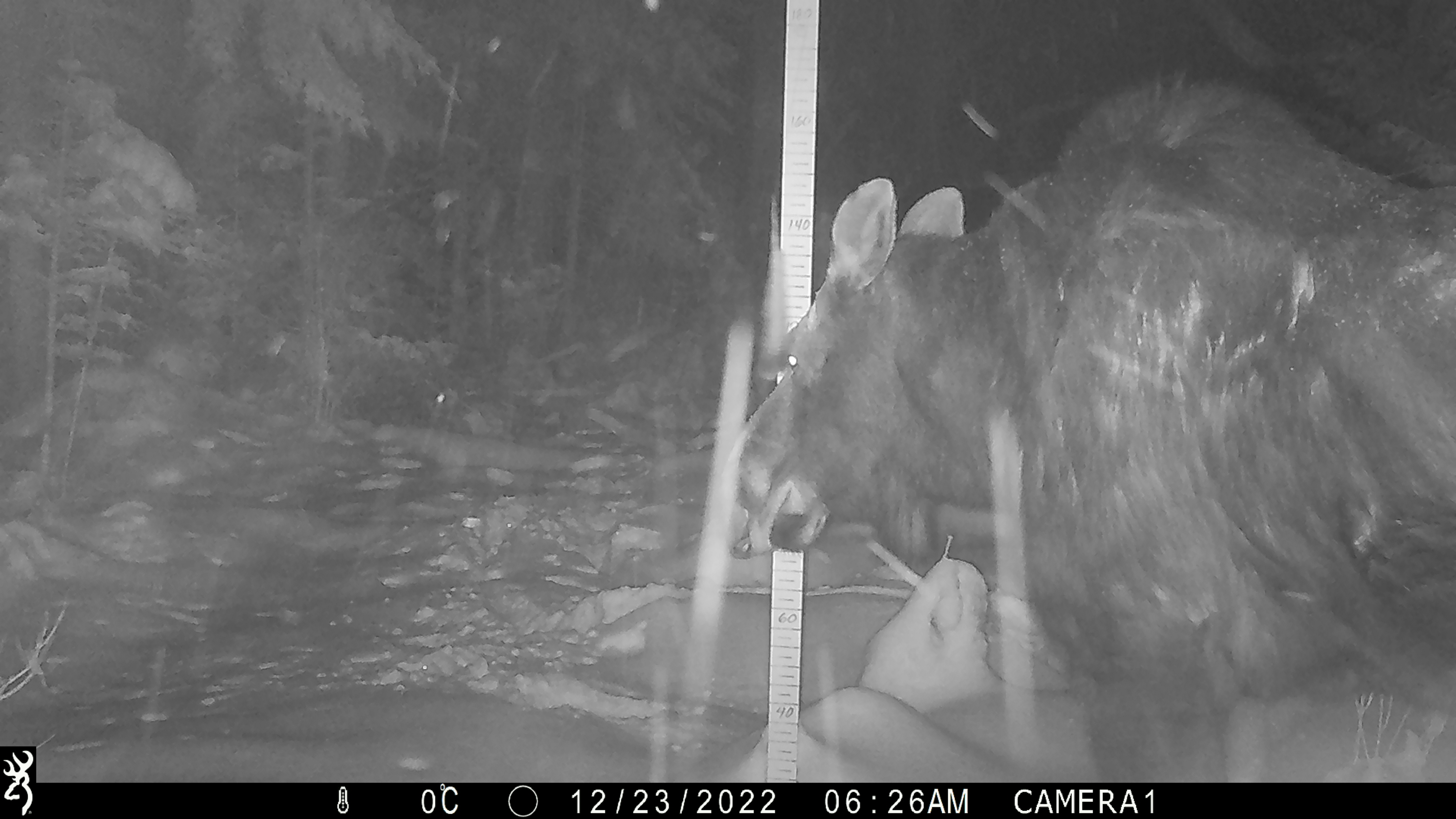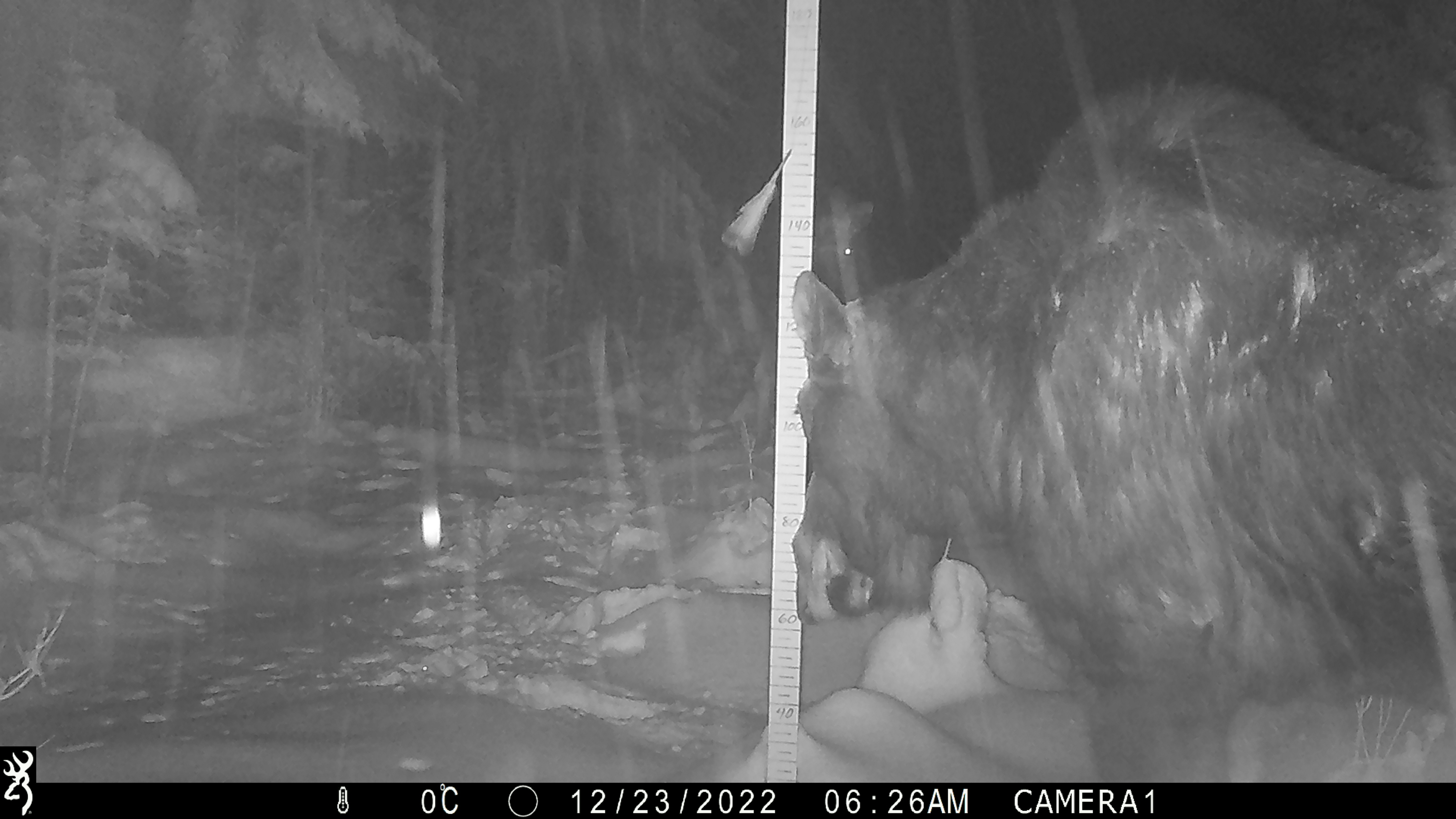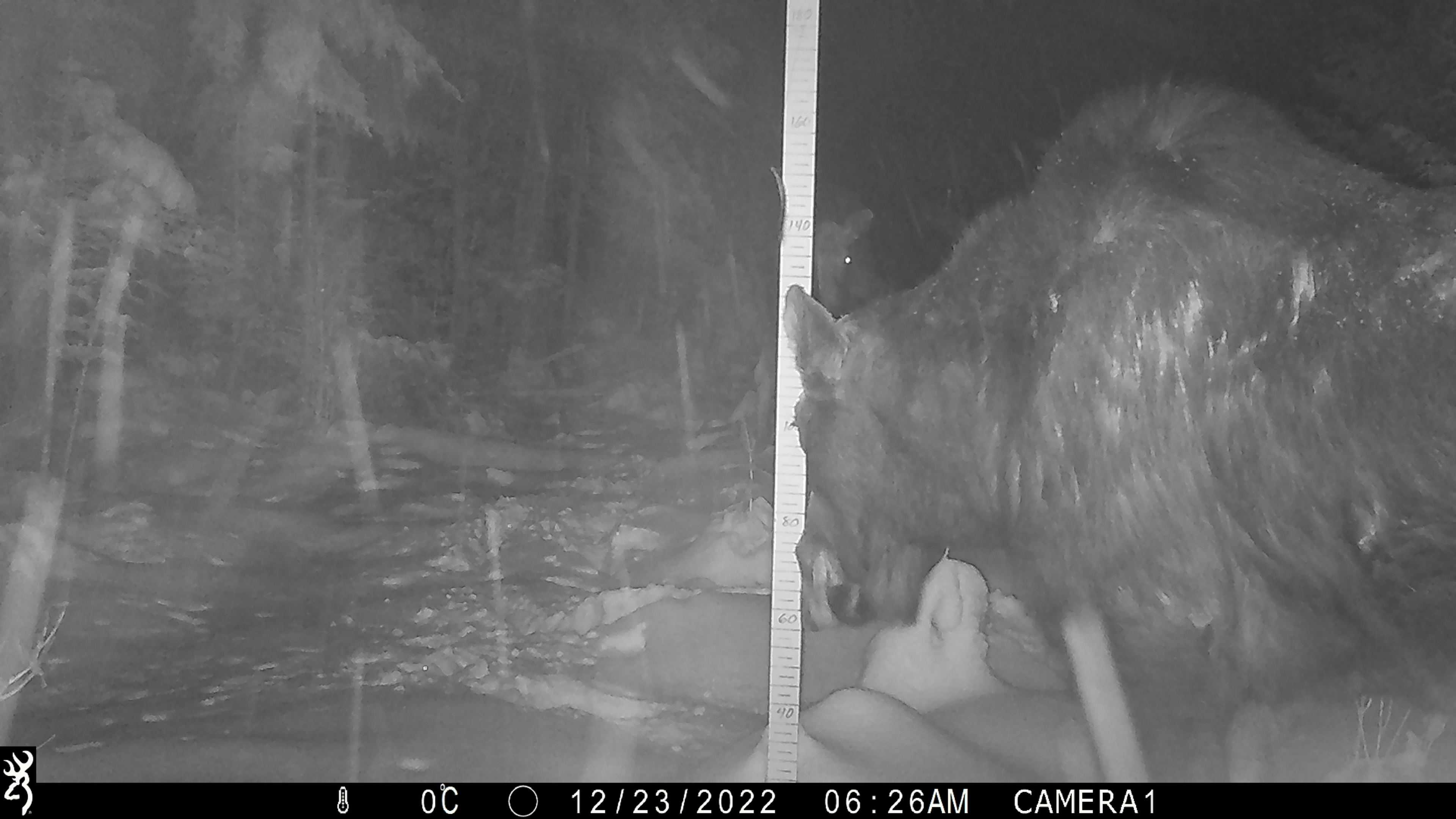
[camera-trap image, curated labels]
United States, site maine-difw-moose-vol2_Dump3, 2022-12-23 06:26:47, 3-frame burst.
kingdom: Animalia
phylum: Chordata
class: Mammalia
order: Artiodactyla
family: Cervidae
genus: Alces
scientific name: Alces alces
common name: moose